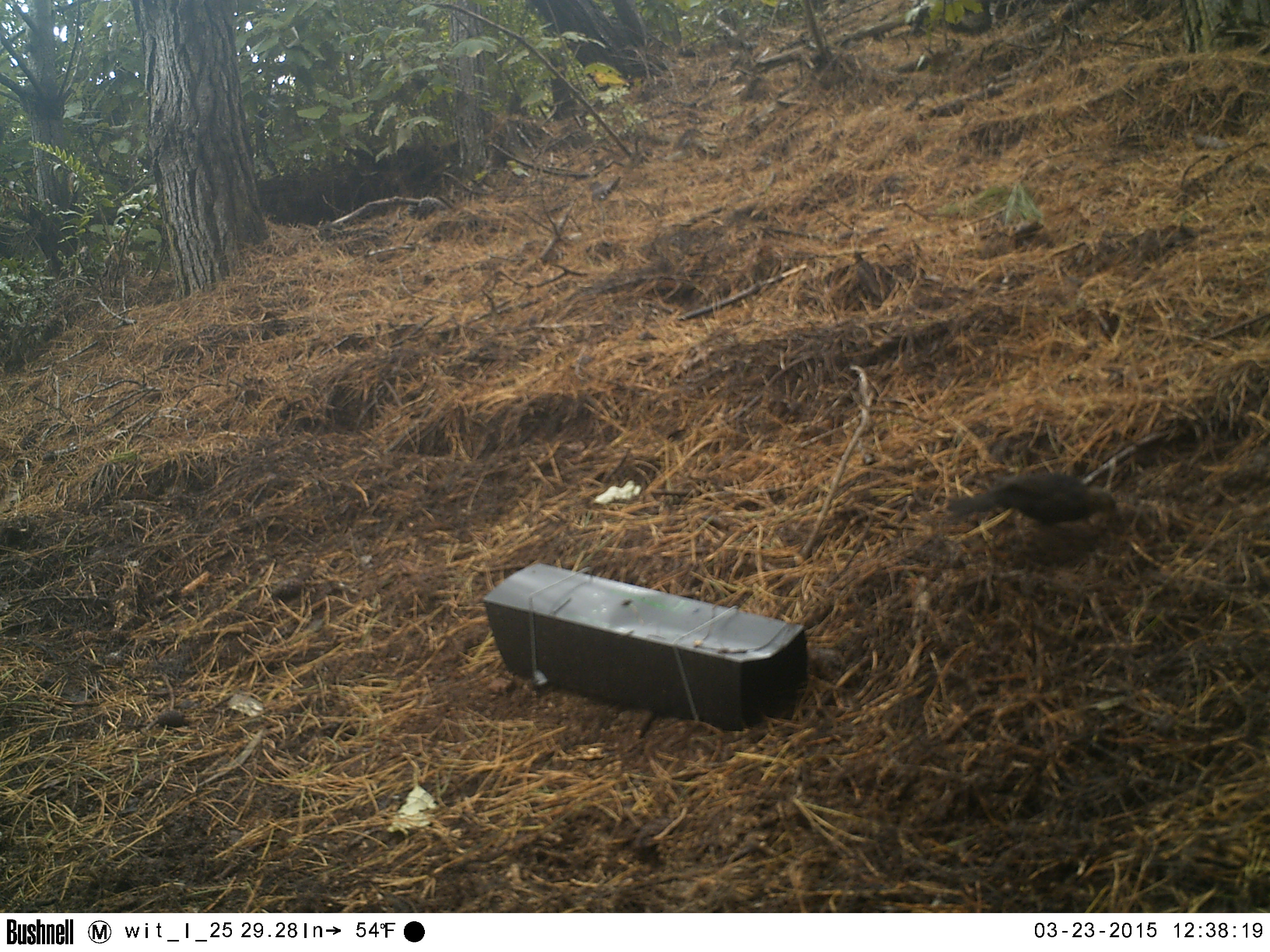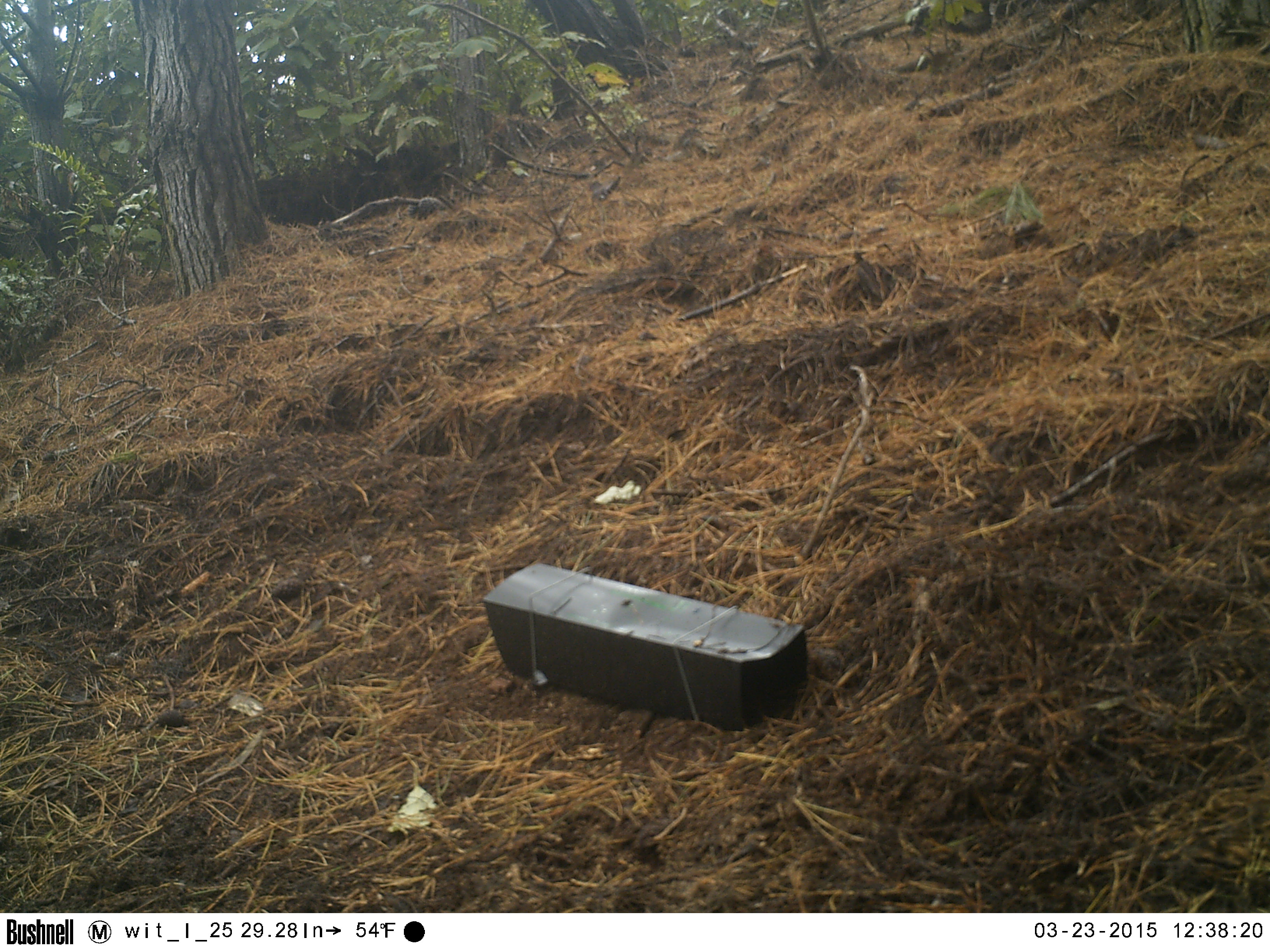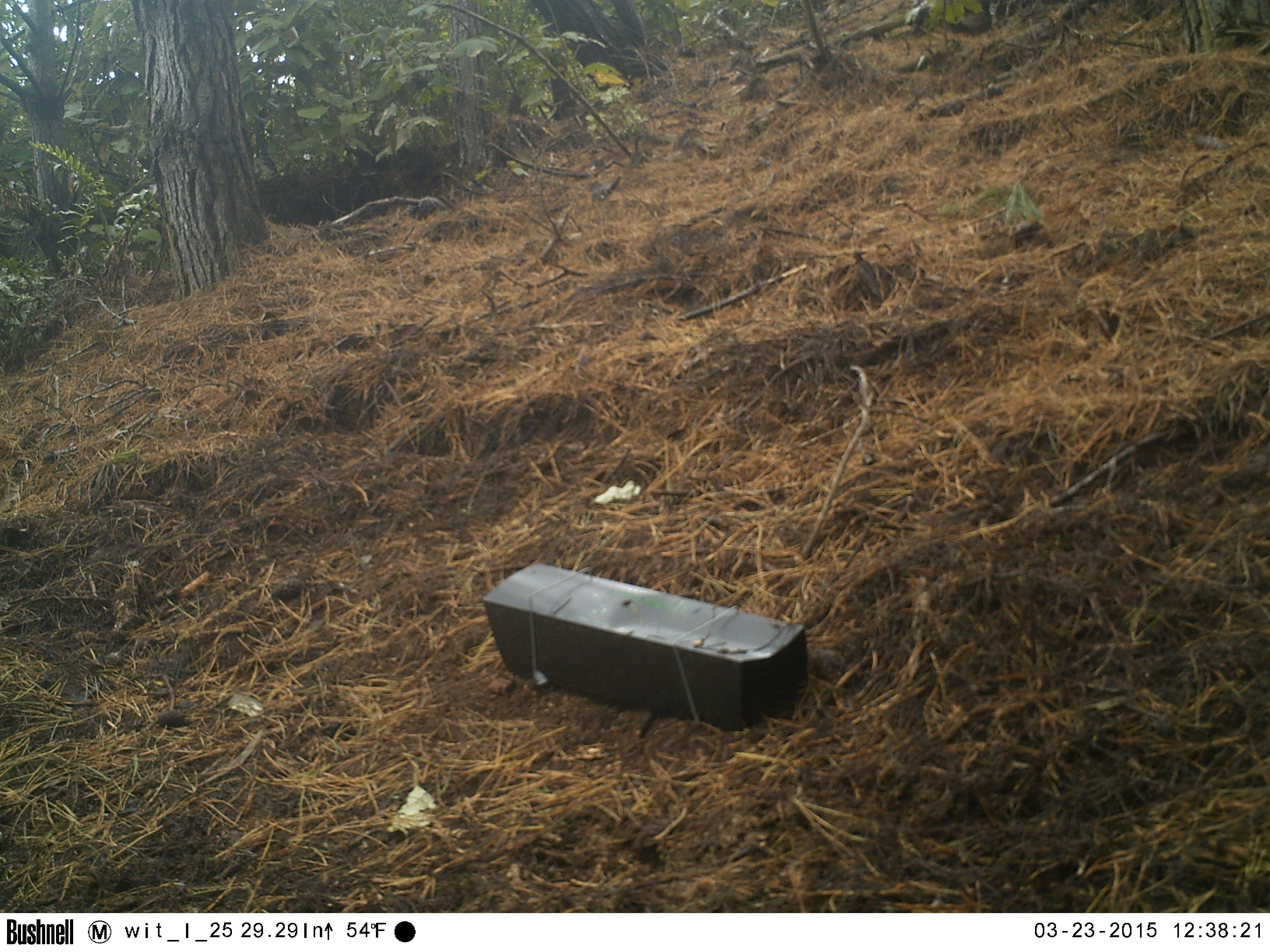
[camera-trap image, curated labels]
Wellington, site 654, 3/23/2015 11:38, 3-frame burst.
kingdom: Animalia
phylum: Chordata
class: Aves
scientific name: Aves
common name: bird